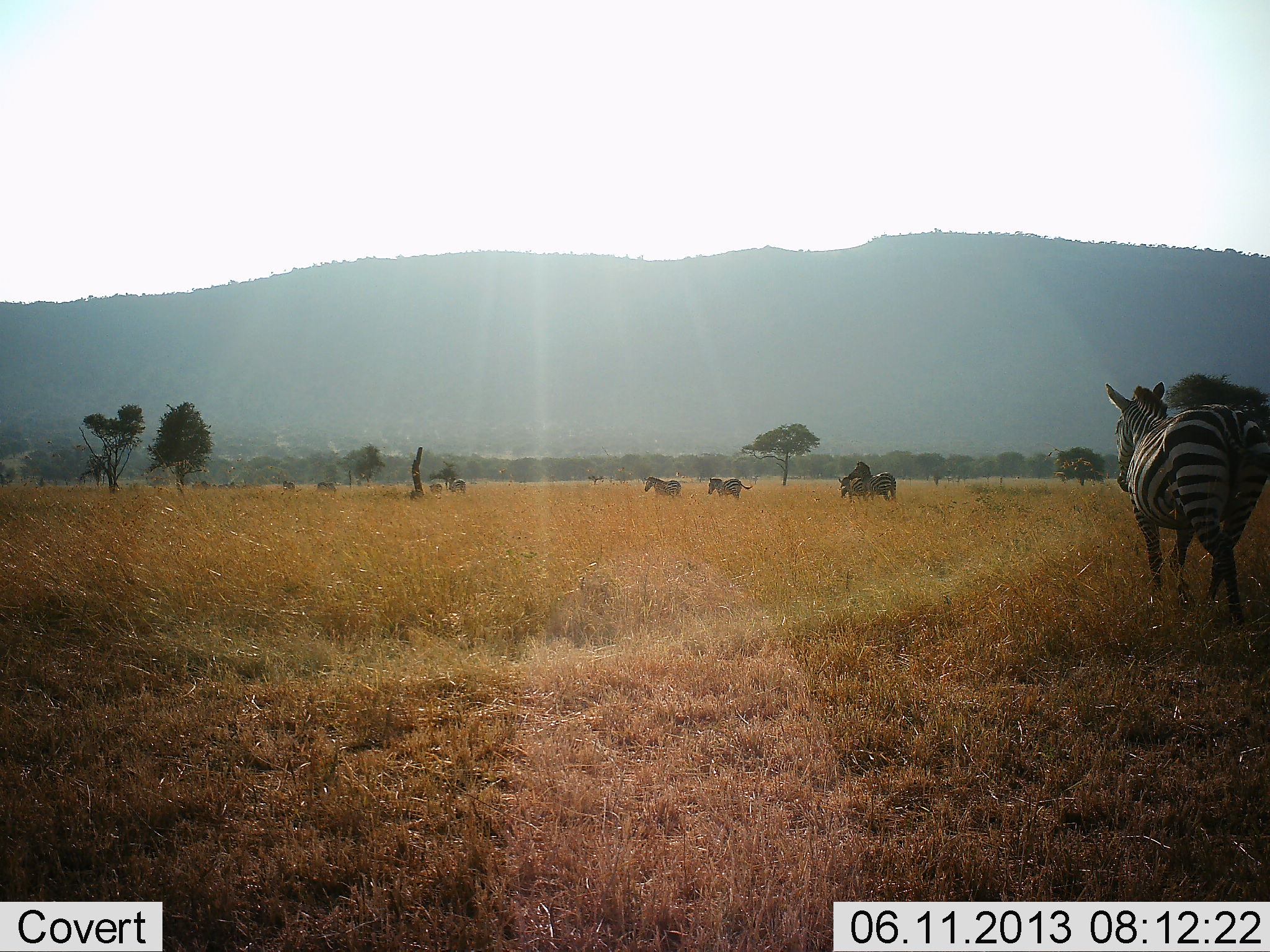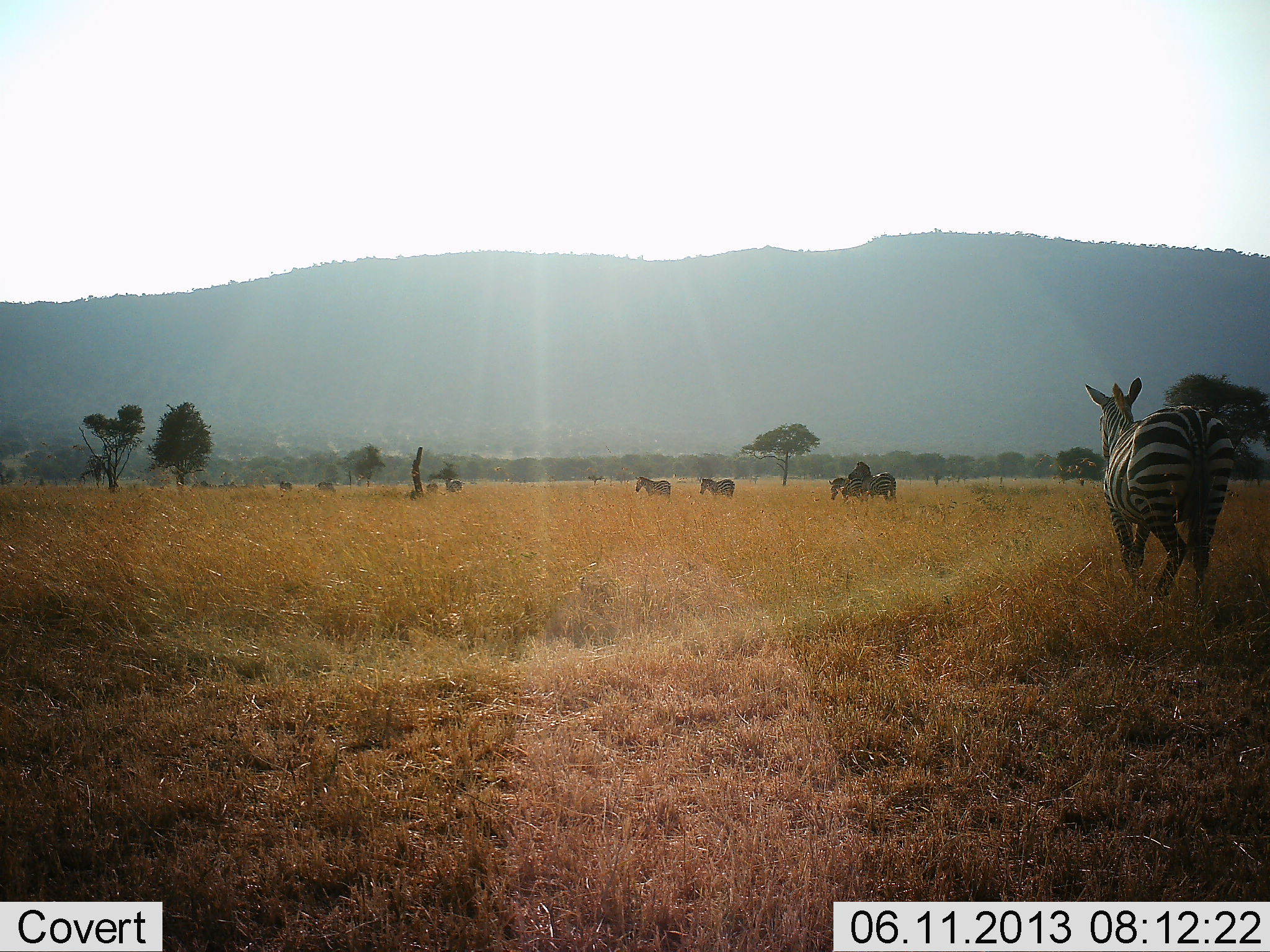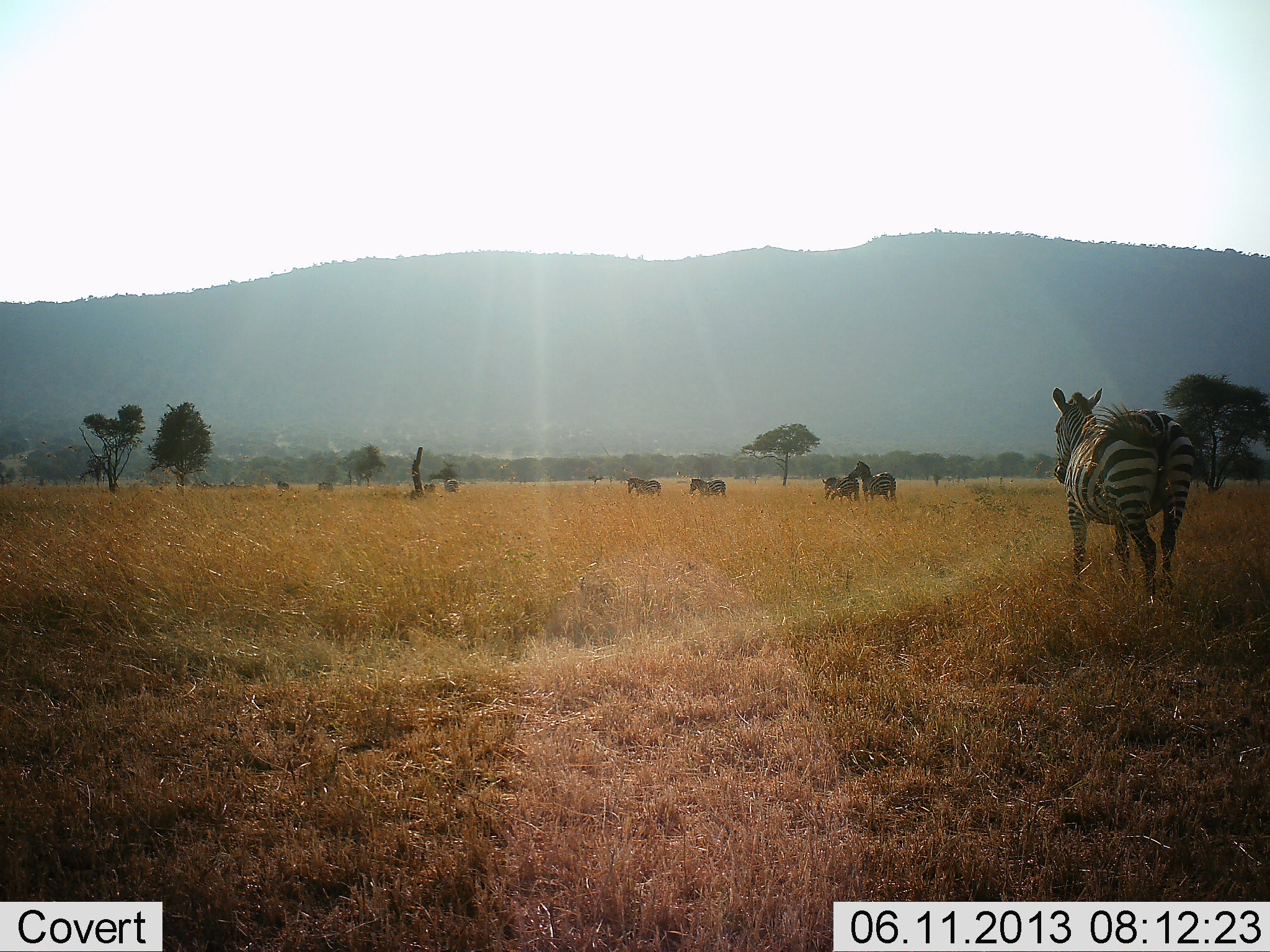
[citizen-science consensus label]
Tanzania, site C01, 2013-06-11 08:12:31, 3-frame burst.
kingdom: Animalia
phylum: Chordata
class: Mammalia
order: Perissodactyla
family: Equidae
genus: Equus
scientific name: Equus quagga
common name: plains zebra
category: zebra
Zebra (plains zebra) (Equus quagga), count 9. Behavior (volunteer vote fractions): standing 25%, resting 0%, moving 96%, interacting 0%. Young present (vote fraction): 0%. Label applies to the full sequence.